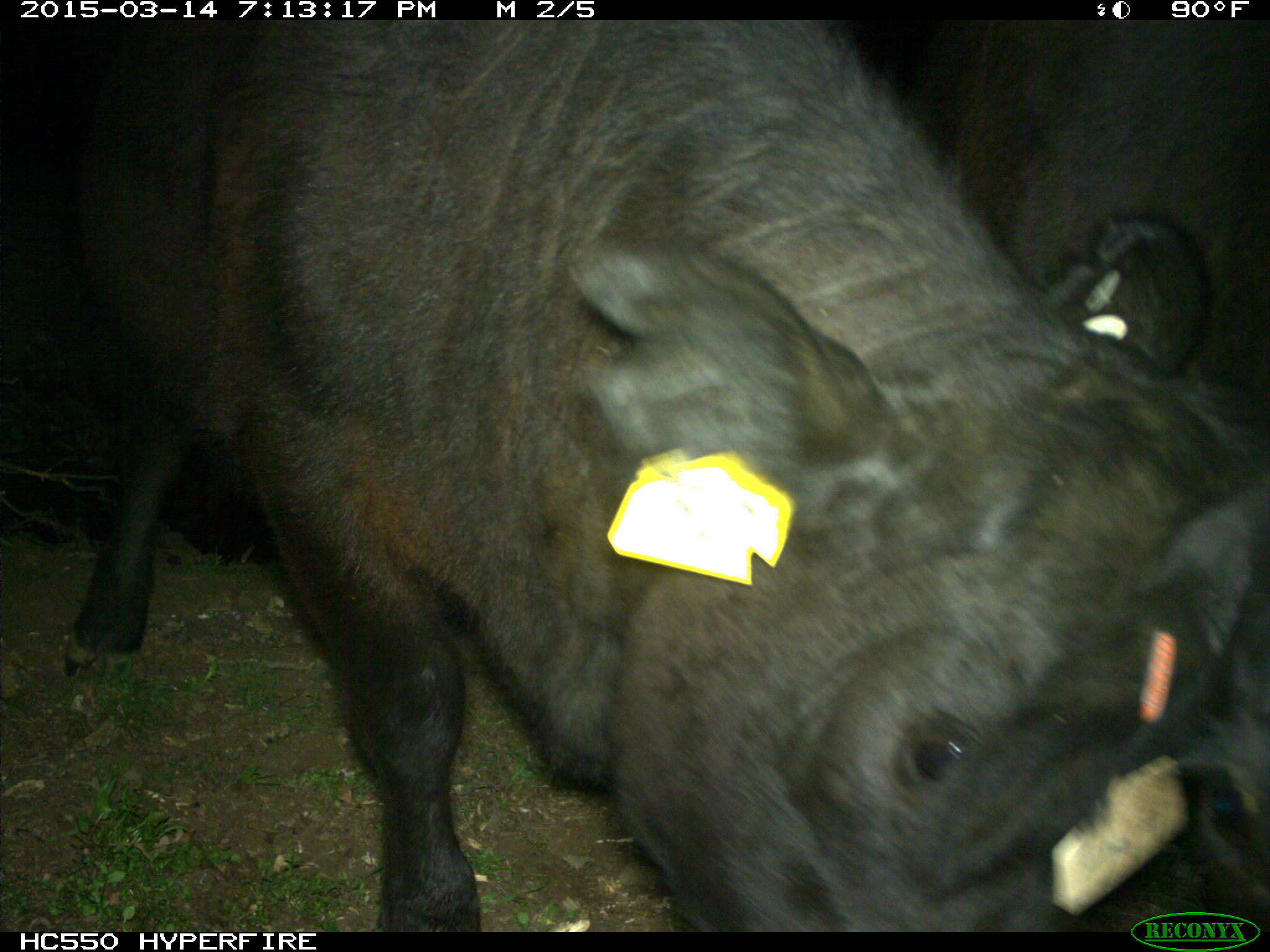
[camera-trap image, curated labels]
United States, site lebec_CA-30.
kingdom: Animalia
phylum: Chordata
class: Mammalia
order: Artiodactyla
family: Bovidae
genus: Bos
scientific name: Bos taurus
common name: domestic cow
Bos taurus (domestic cow).